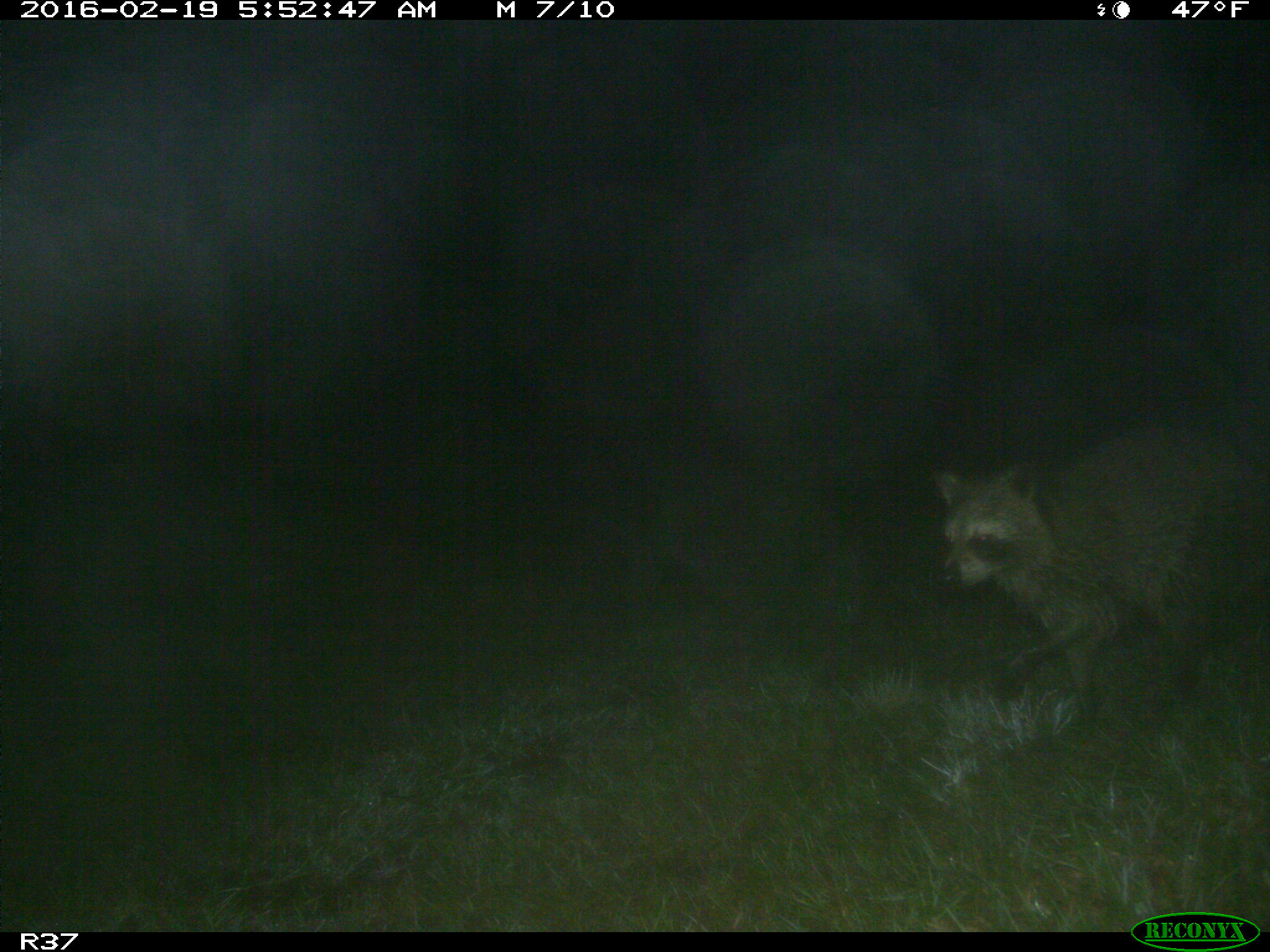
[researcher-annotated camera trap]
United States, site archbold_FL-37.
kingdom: Animalia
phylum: Chordata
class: Mammalia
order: Carnivora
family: Procyonidae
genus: Procyon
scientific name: Procyon lotor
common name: common raccoon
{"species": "Procyon lotor (common raccoon)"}